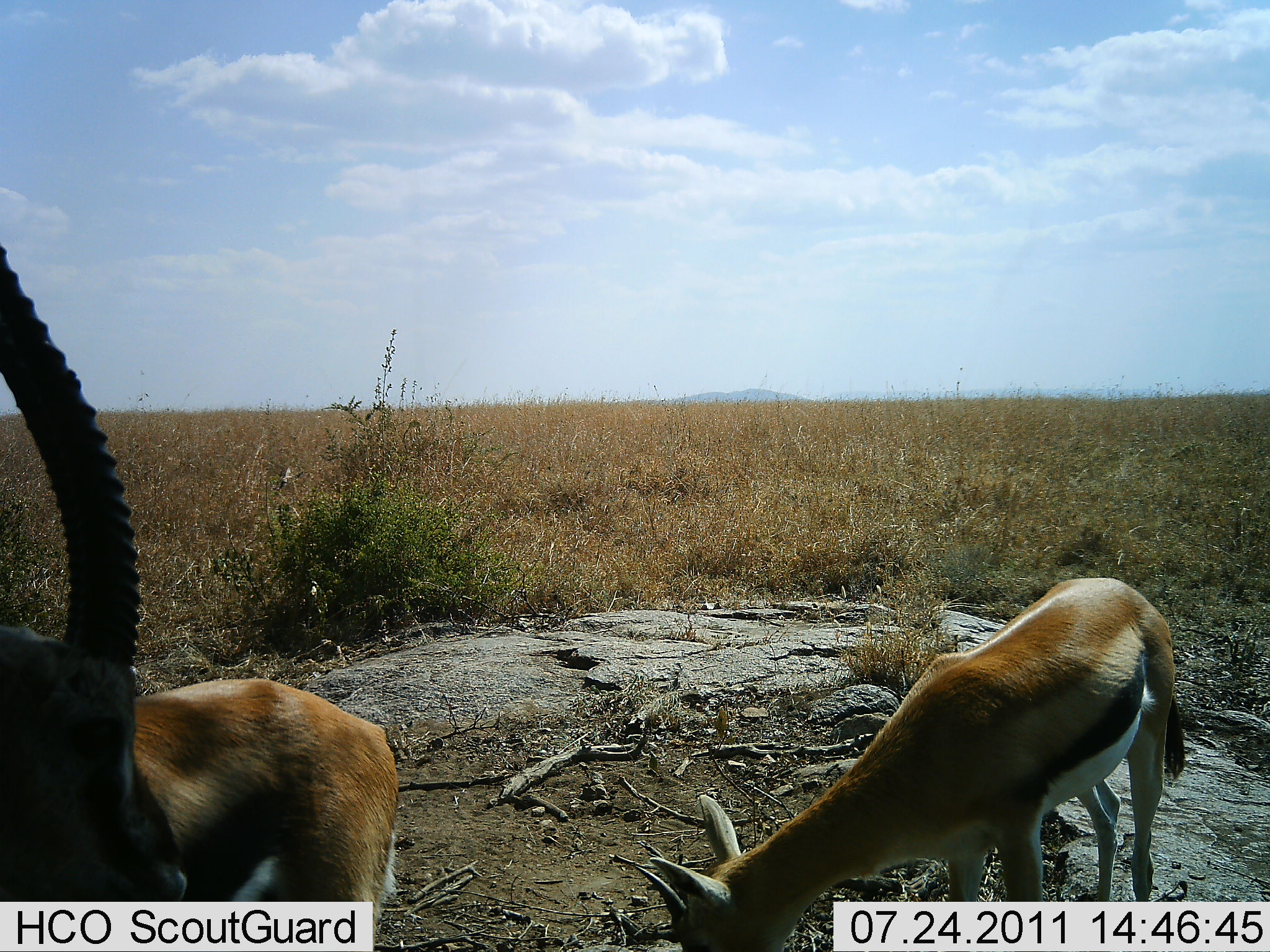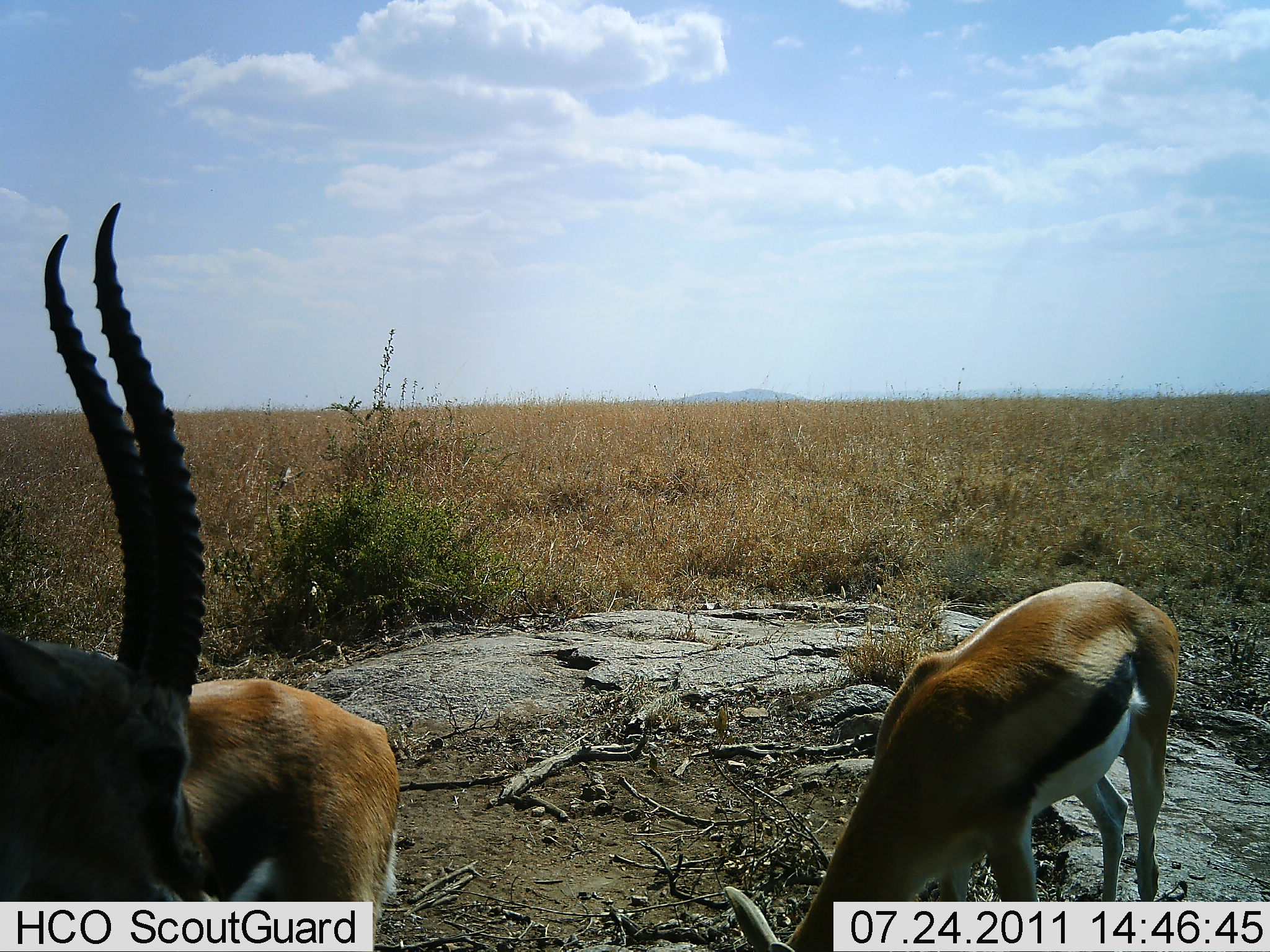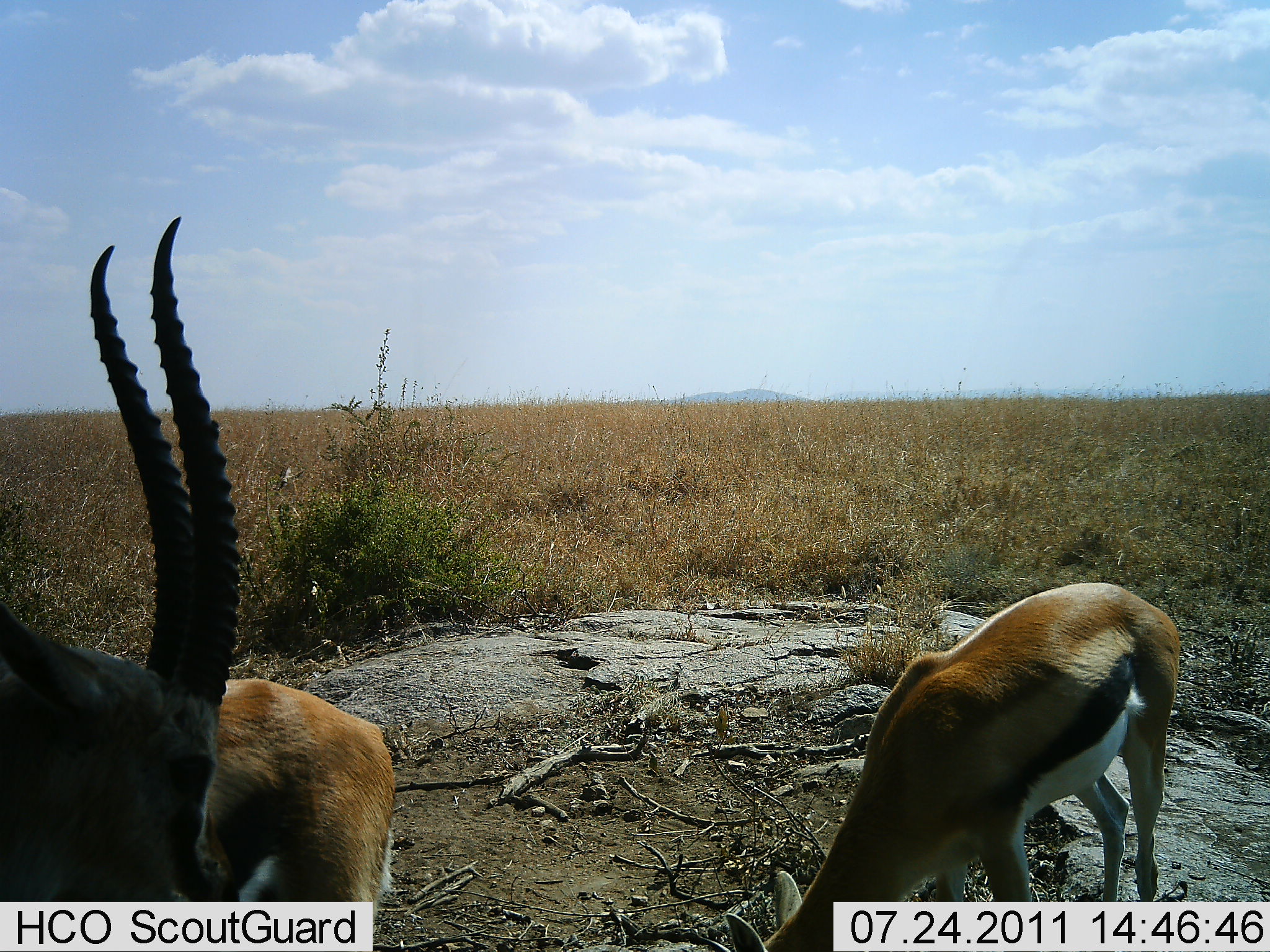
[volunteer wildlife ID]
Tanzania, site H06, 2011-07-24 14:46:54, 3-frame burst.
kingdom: Animalia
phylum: Chordata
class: Mammalia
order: Artiodactyla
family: Bovidae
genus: Eudorcas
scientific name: Eudorcas thomsonii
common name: thomson's gazelle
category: gazellethomsons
Gazellethomsons (thomson's gazelle) (Eudorcas thomsonii), count 3. Behavior (volunteer vote fractions): standing 57%, resting 7%, moving 0%, interacting 0%. Young present (vote fraction): 0%. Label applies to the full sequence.